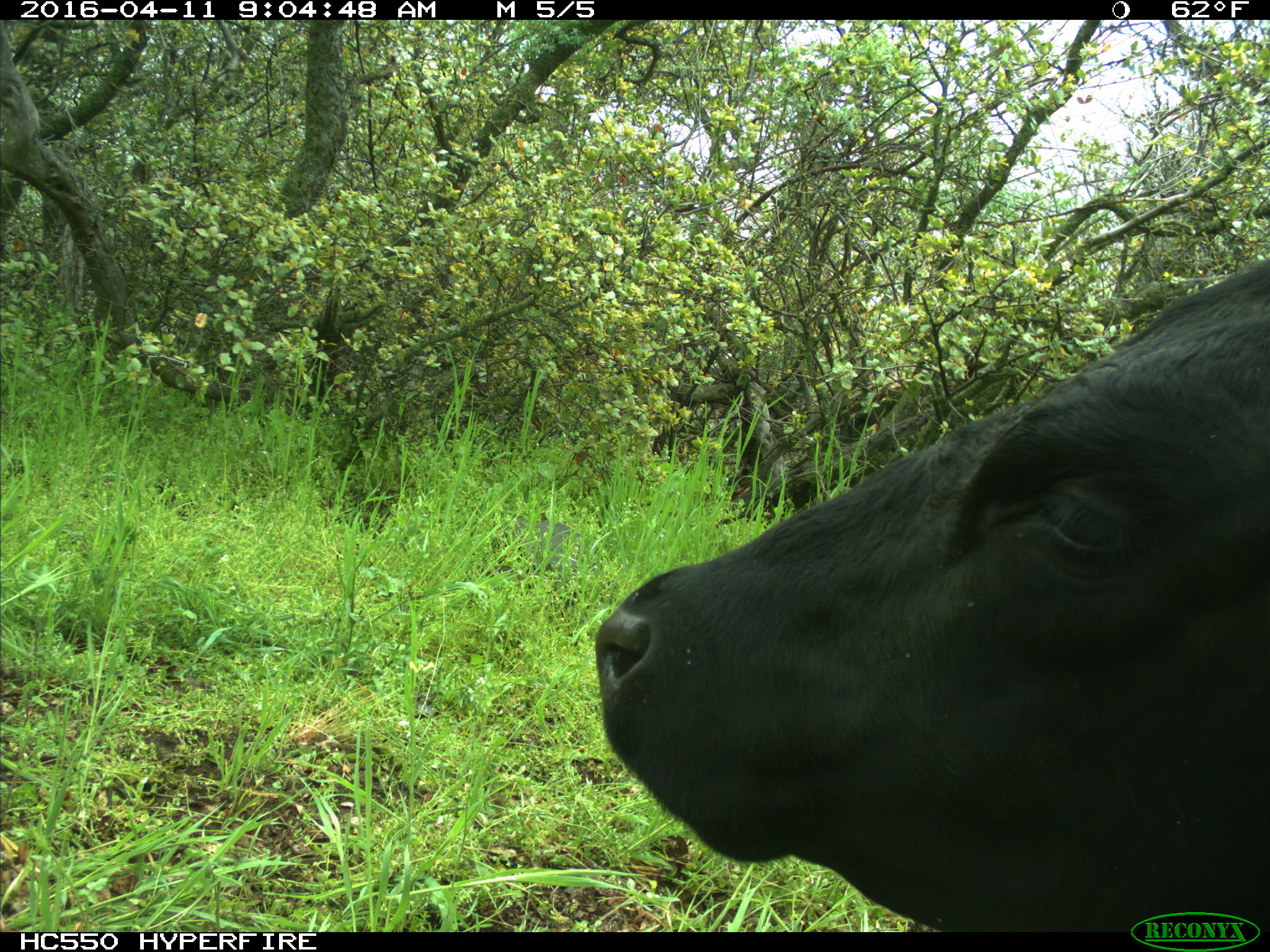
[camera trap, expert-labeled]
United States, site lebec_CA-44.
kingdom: Animalia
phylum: Chordata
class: Mammalia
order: Artiodactyla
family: Bovidae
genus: Bos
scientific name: Bos taurus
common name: domestic cow